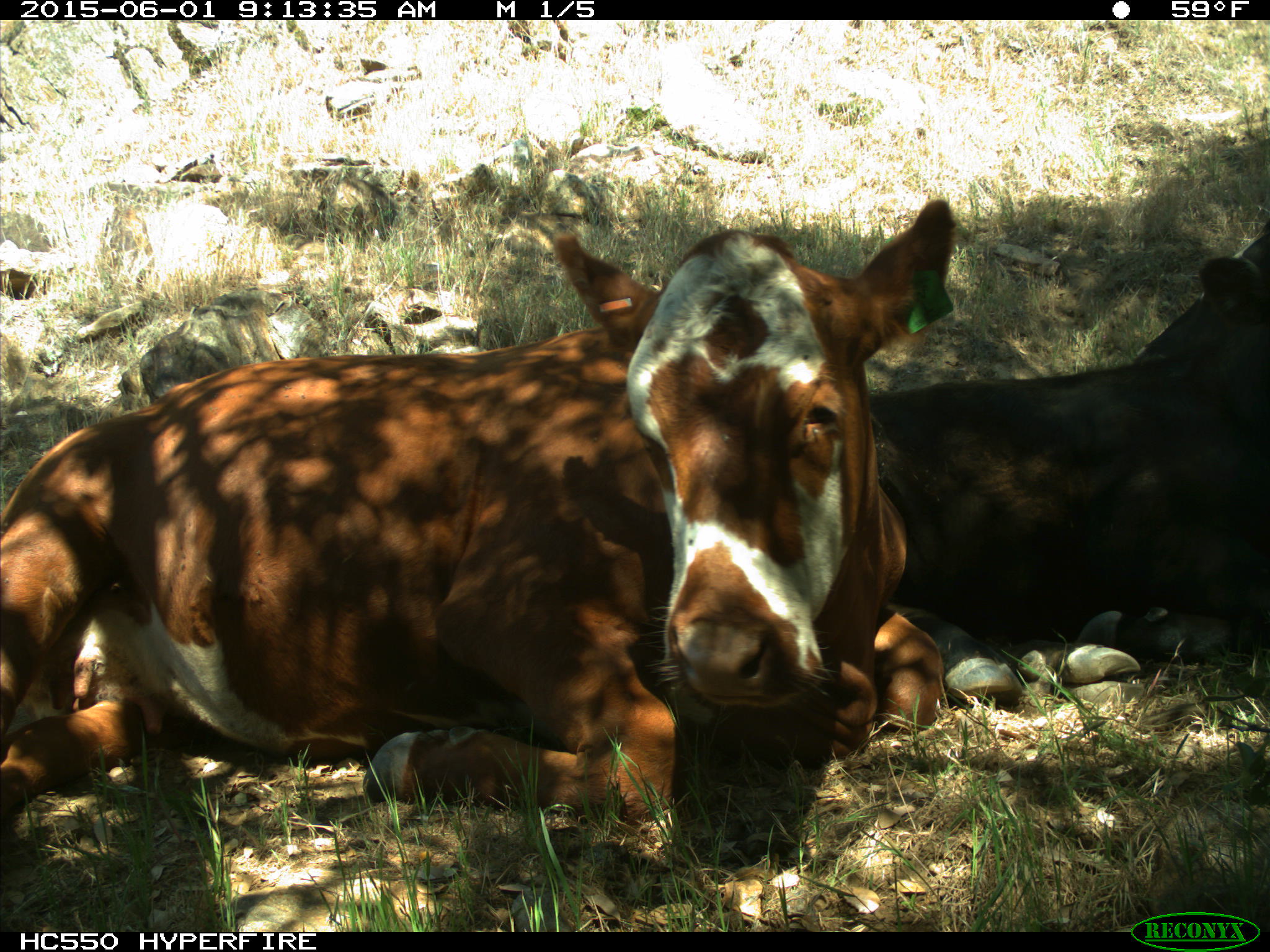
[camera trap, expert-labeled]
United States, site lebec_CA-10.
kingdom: Animalia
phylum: Chordata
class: Mammalia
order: Artiodactyla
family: Bovidae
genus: Bos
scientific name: Bos taurus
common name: domestic cow